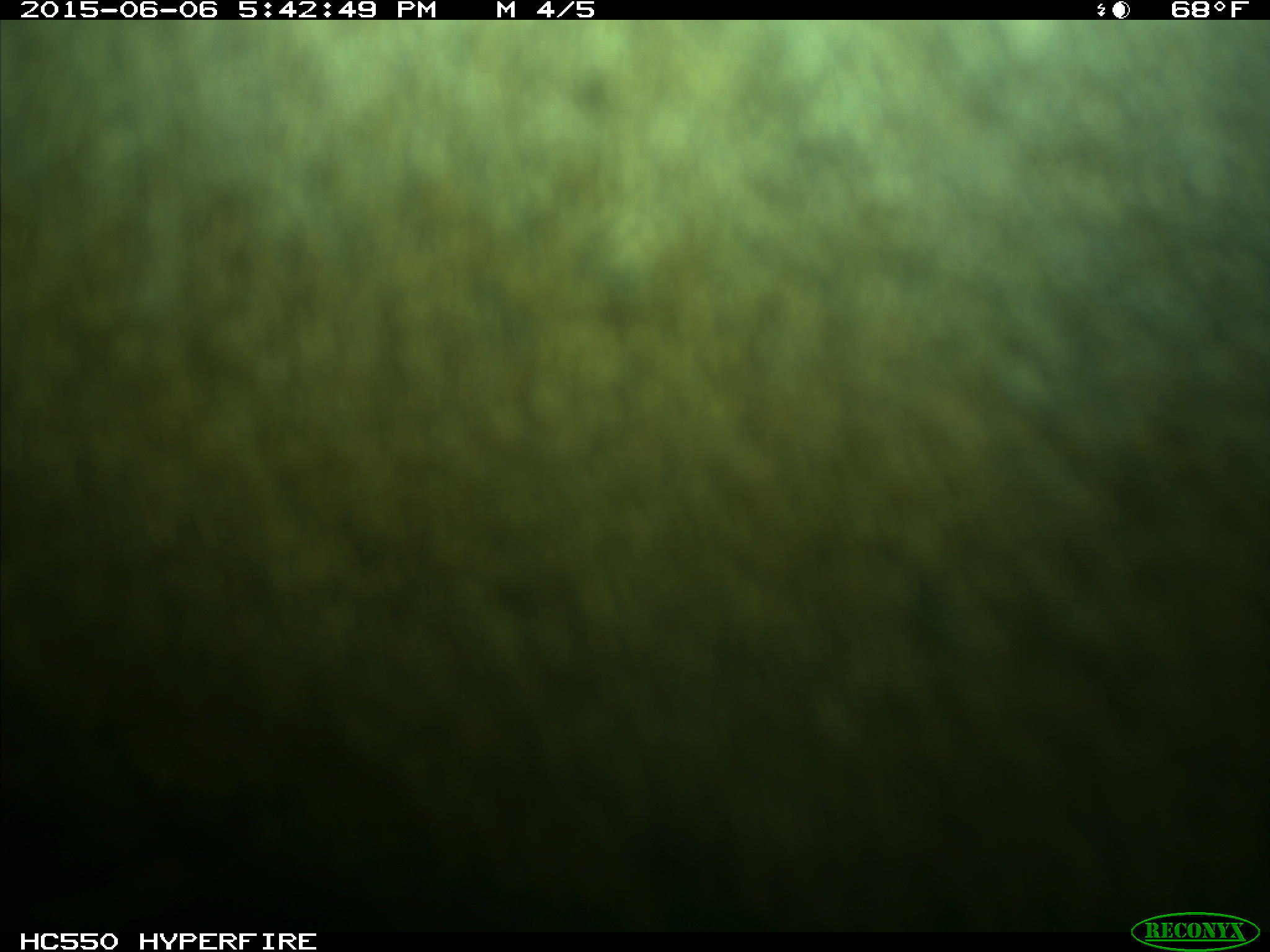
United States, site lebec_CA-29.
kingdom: Animalia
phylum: Chordata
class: Mammalia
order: Artiodactyla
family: Bovidae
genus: Bos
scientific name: Bos taurus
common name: domestic cow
Bos taurus (domestic cow).